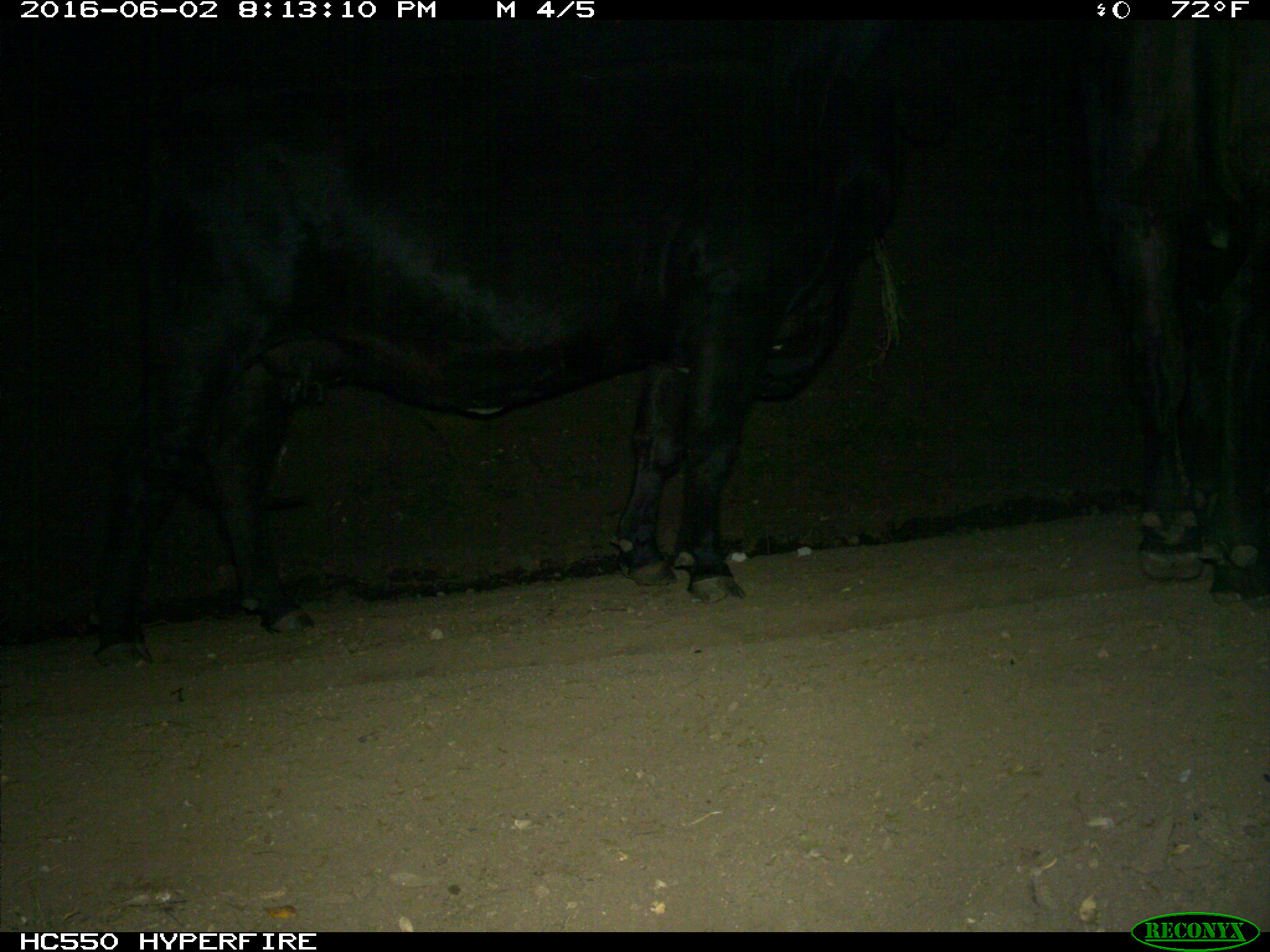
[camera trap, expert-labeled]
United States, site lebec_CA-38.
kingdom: Animalia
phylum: Chordata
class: Mammalia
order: Artiodactyla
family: Bovidae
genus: Bos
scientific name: Bos taurus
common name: domestic cow